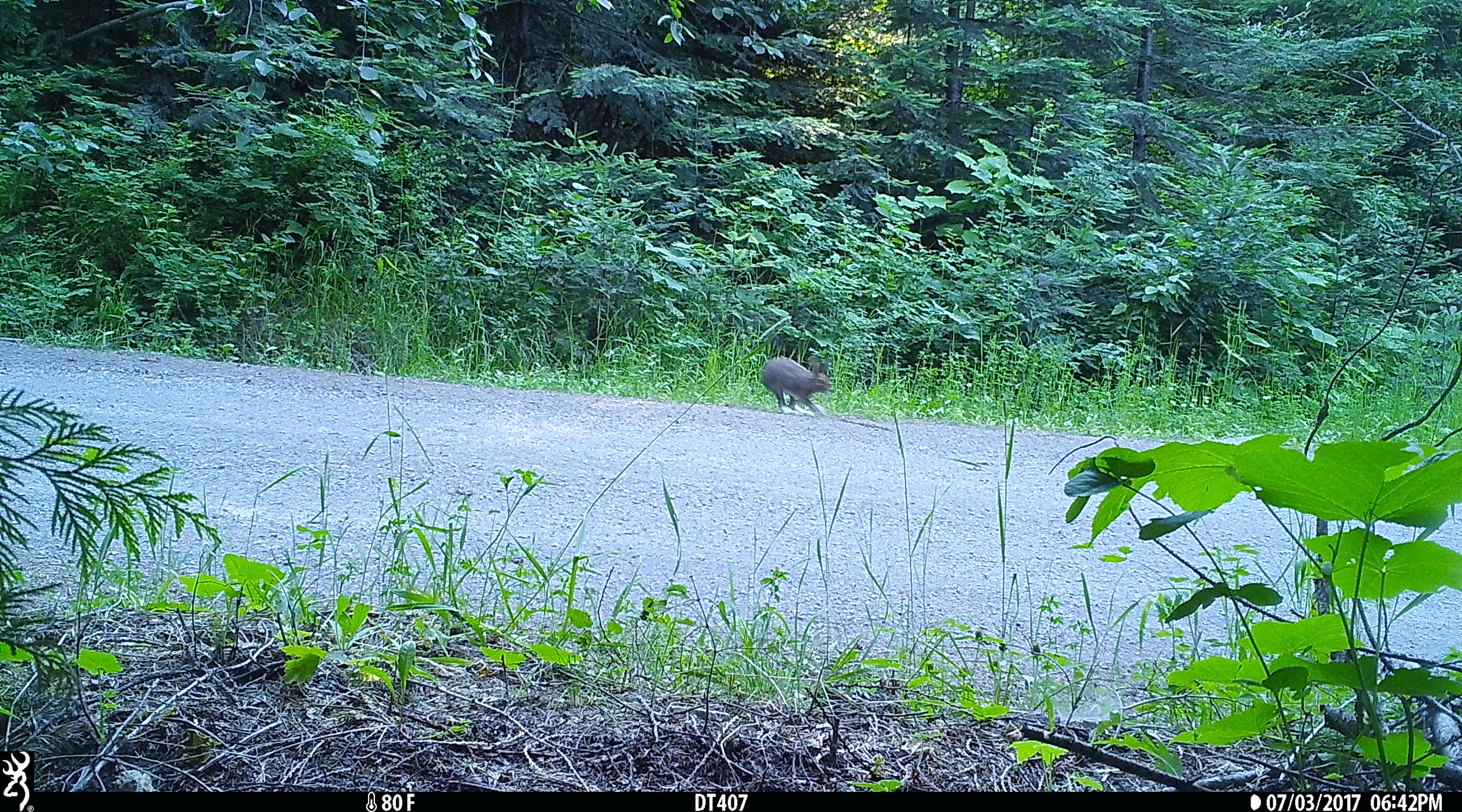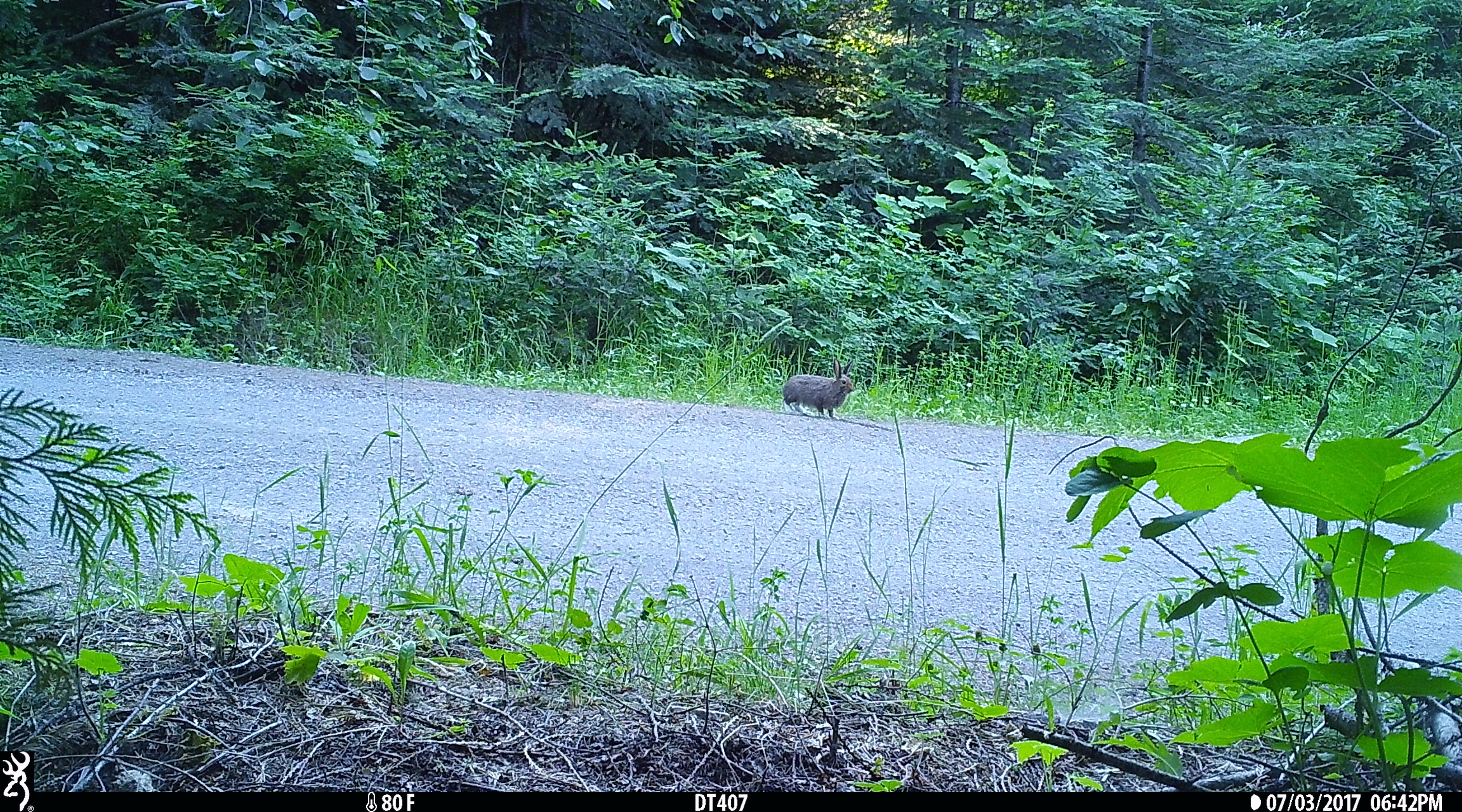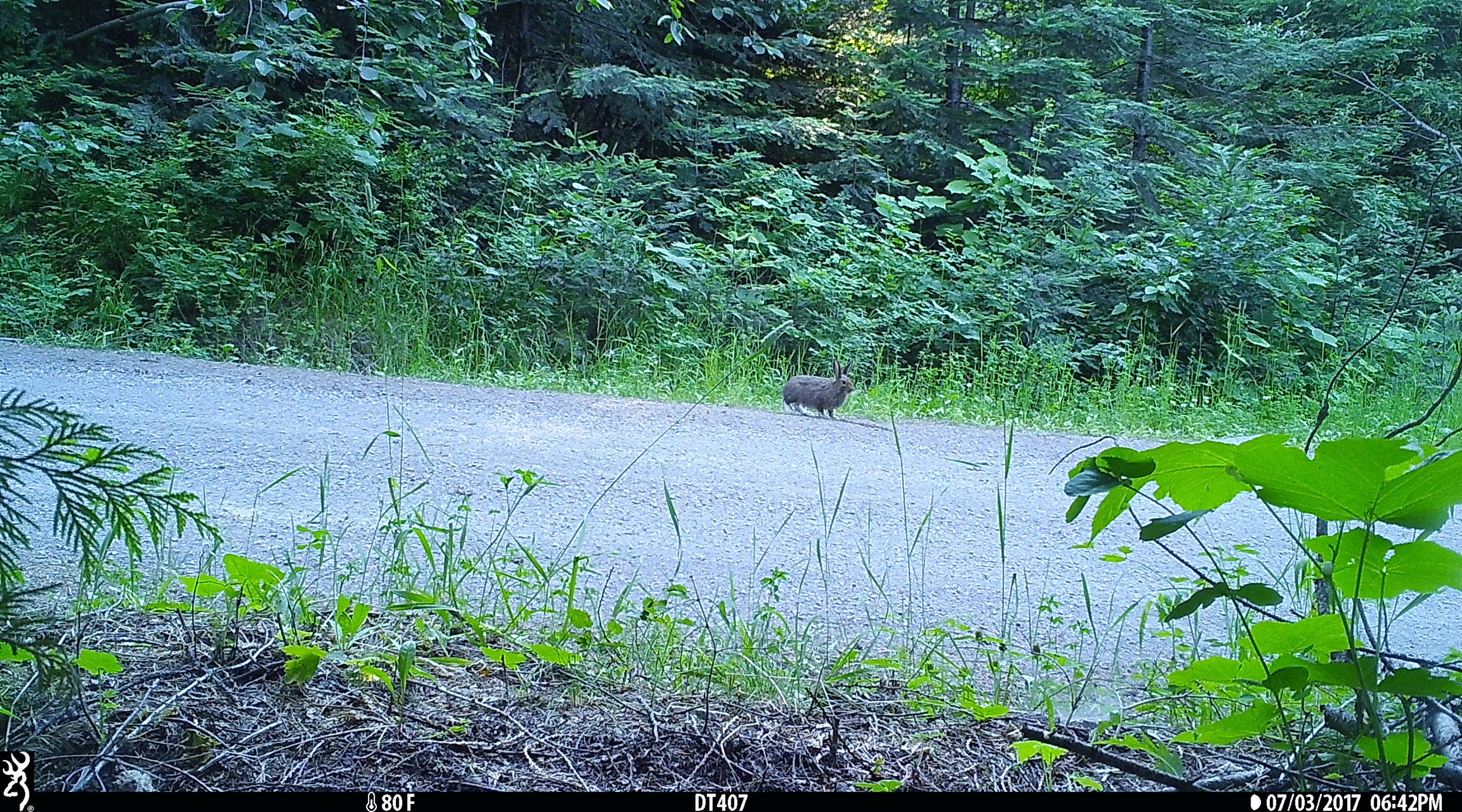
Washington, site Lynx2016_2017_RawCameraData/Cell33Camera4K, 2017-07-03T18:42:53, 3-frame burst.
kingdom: Animalia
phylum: Chordata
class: Mammalia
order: Lagomorpha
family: Leporidae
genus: Lepus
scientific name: Lepus americanus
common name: snowshoe hare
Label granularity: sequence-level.